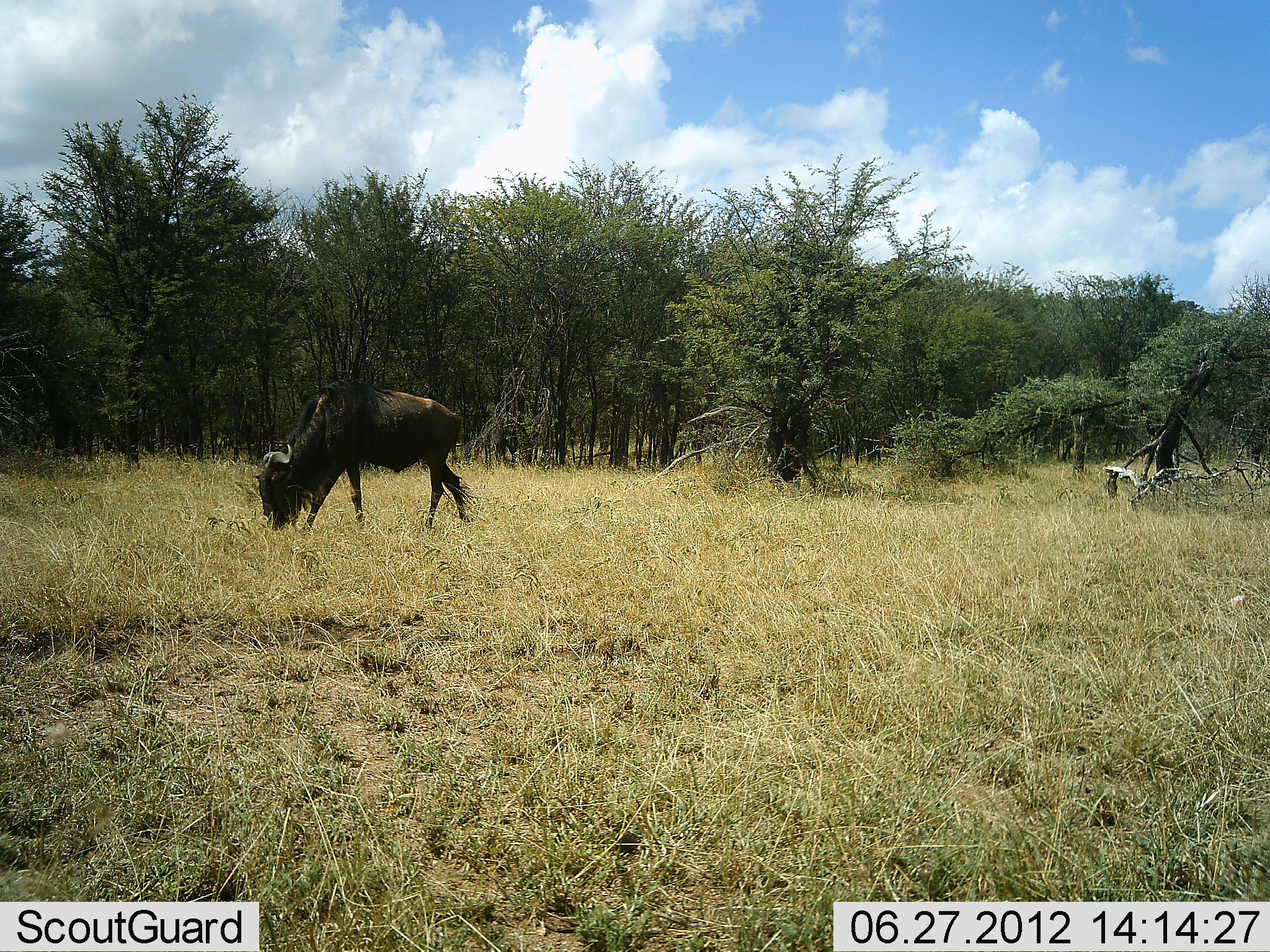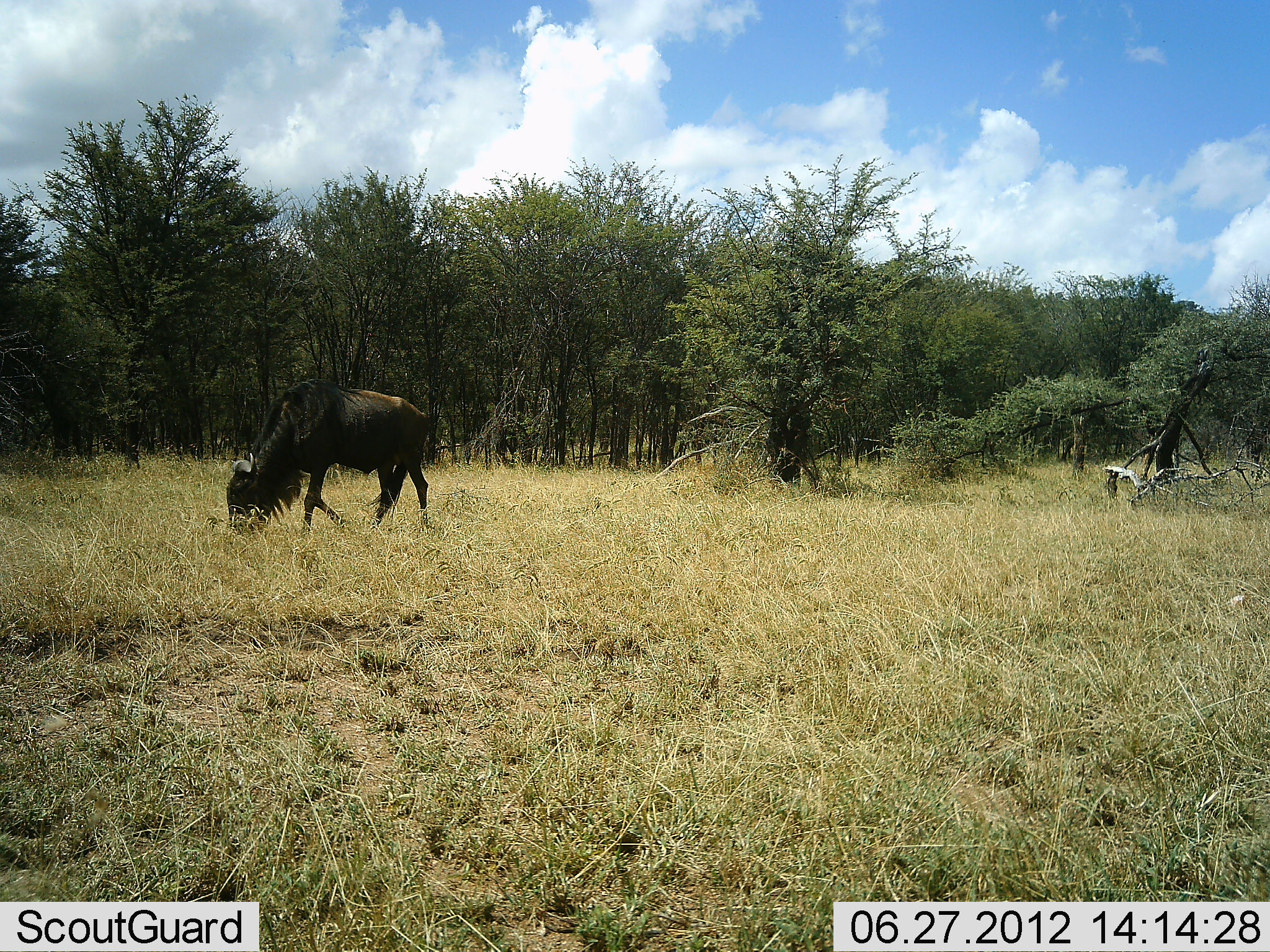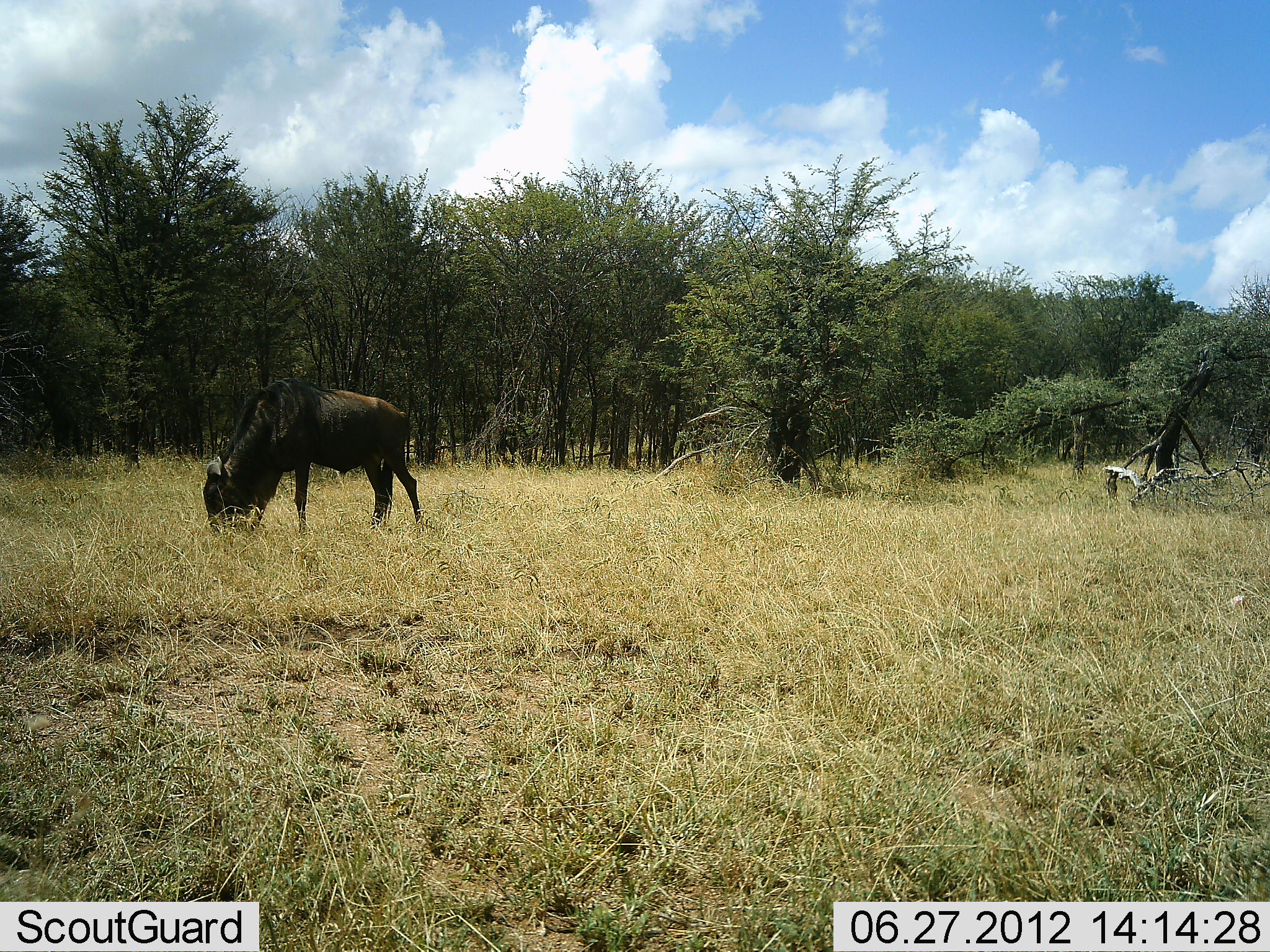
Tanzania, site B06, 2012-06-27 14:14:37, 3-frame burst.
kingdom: Animalia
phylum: Chordata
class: Mammalia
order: Artiodactyla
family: Bovidae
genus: Connochaetes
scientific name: Connochaetes taurinus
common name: blue wildebeest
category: wildebeest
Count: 1.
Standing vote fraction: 0%.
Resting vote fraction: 0%.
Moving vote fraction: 70%.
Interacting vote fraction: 0%.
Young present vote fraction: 0%.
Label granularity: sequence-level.